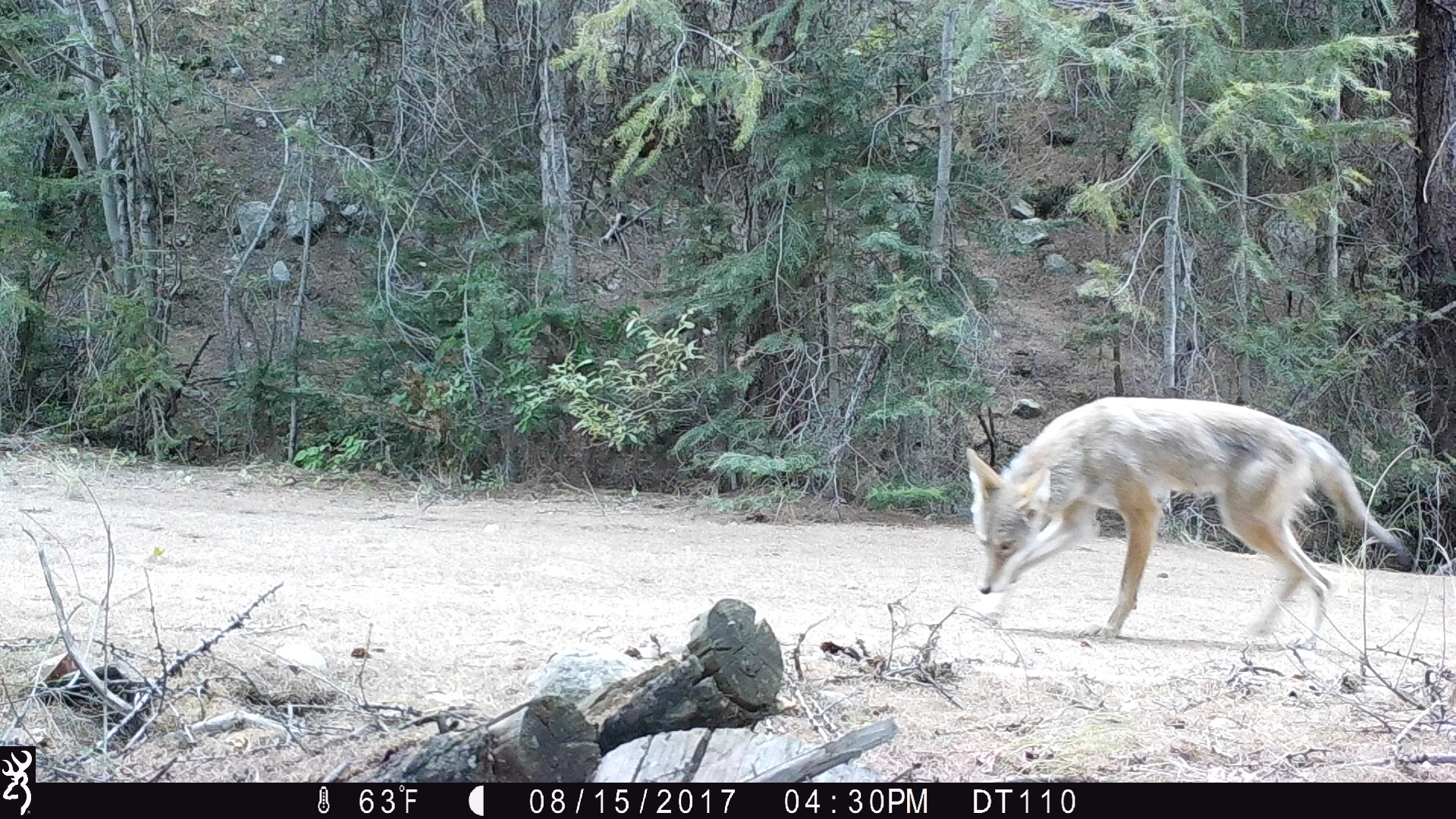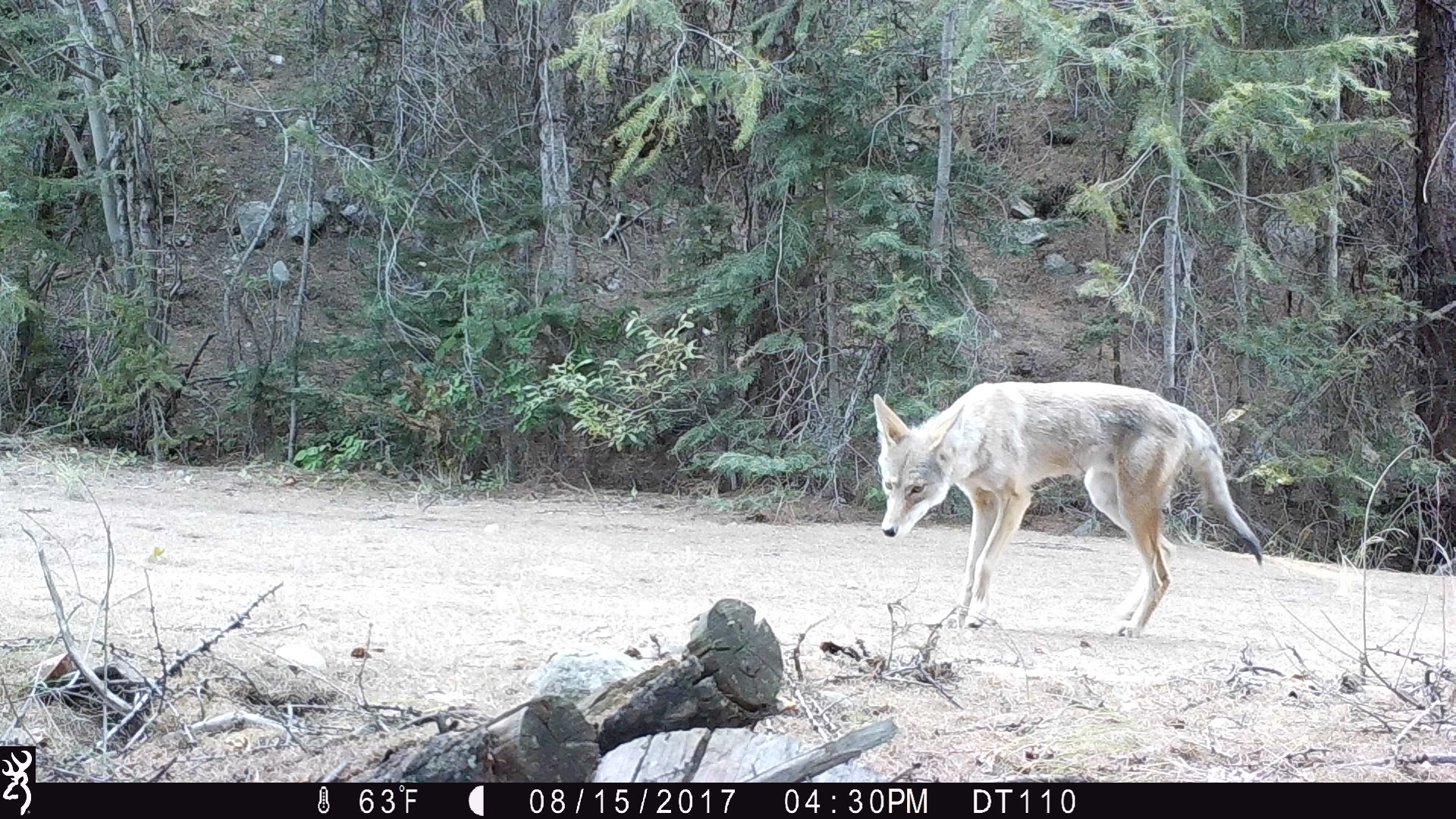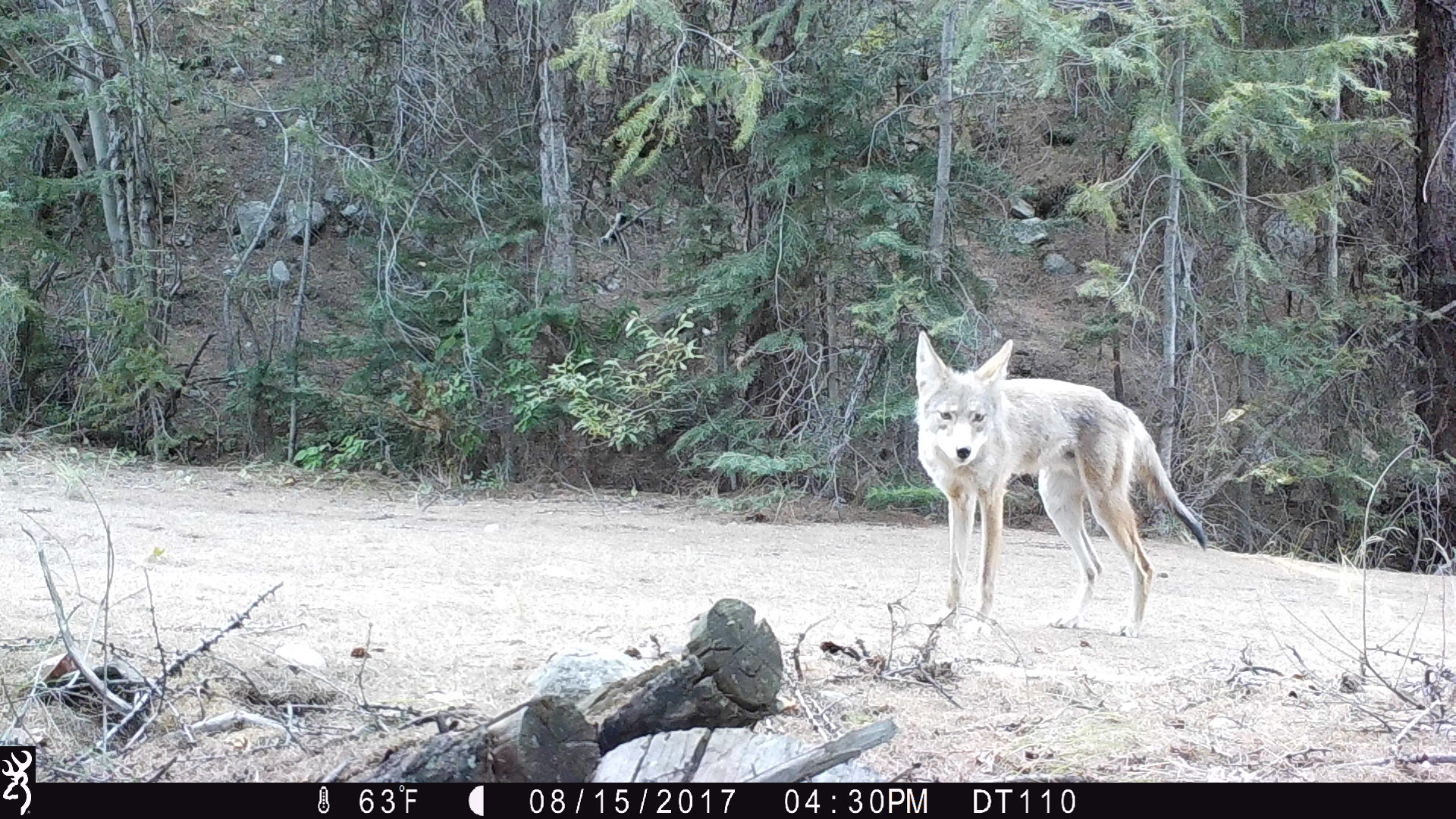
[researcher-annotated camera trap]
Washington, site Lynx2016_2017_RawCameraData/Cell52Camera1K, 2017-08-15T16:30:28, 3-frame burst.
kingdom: Animalia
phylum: Chordata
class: Mammalia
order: Carnivora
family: Canidae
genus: Canis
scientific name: Canis latrans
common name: coyote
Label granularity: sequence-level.